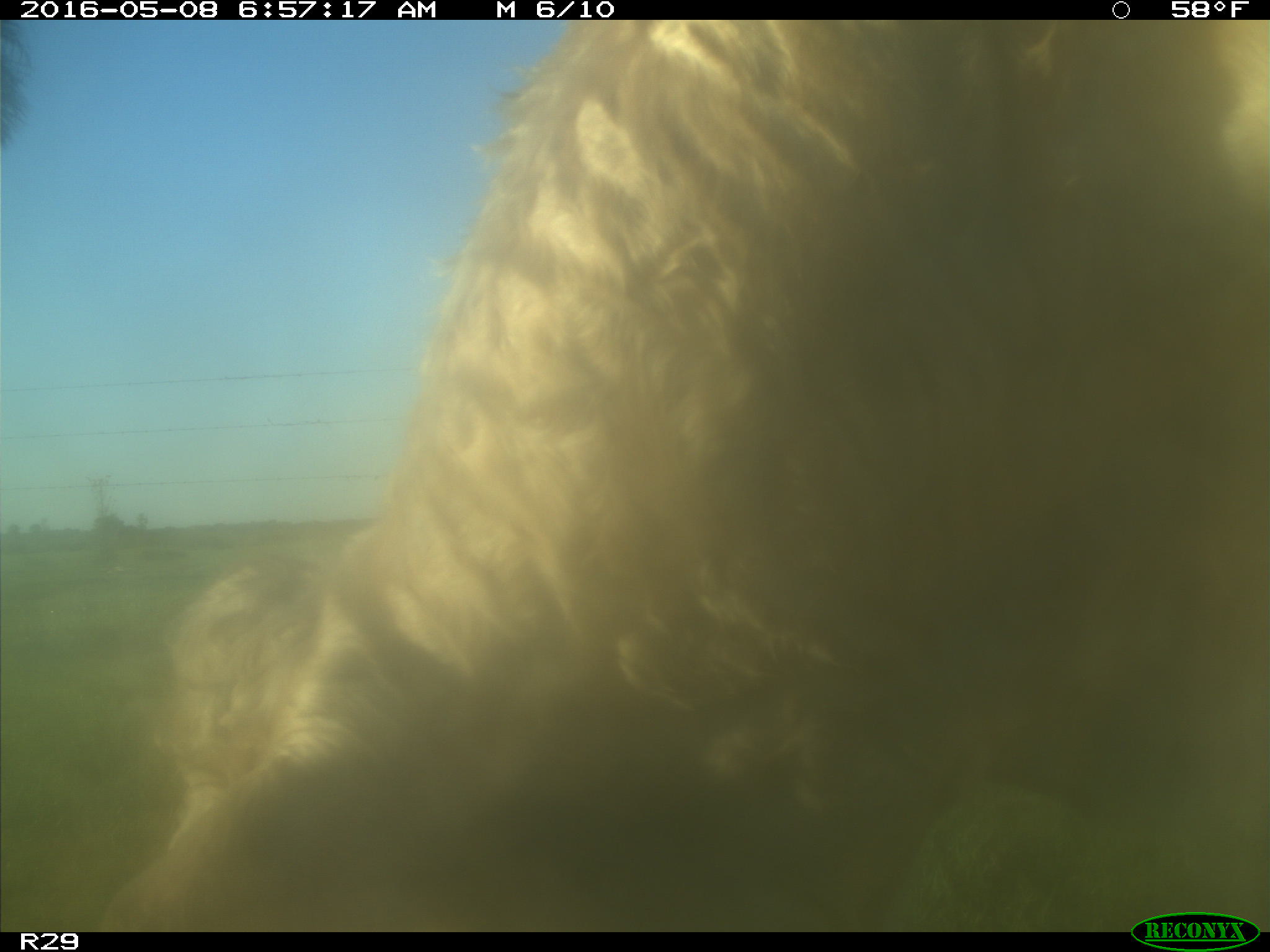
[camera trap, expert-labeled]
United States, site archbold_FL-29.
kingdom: Animalia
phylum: Chordata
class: Mammalia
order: Artiodactyla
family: Bovidae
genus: Bos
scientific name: Bos taurus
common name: domestic cow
Bos taurus (domestic cow).